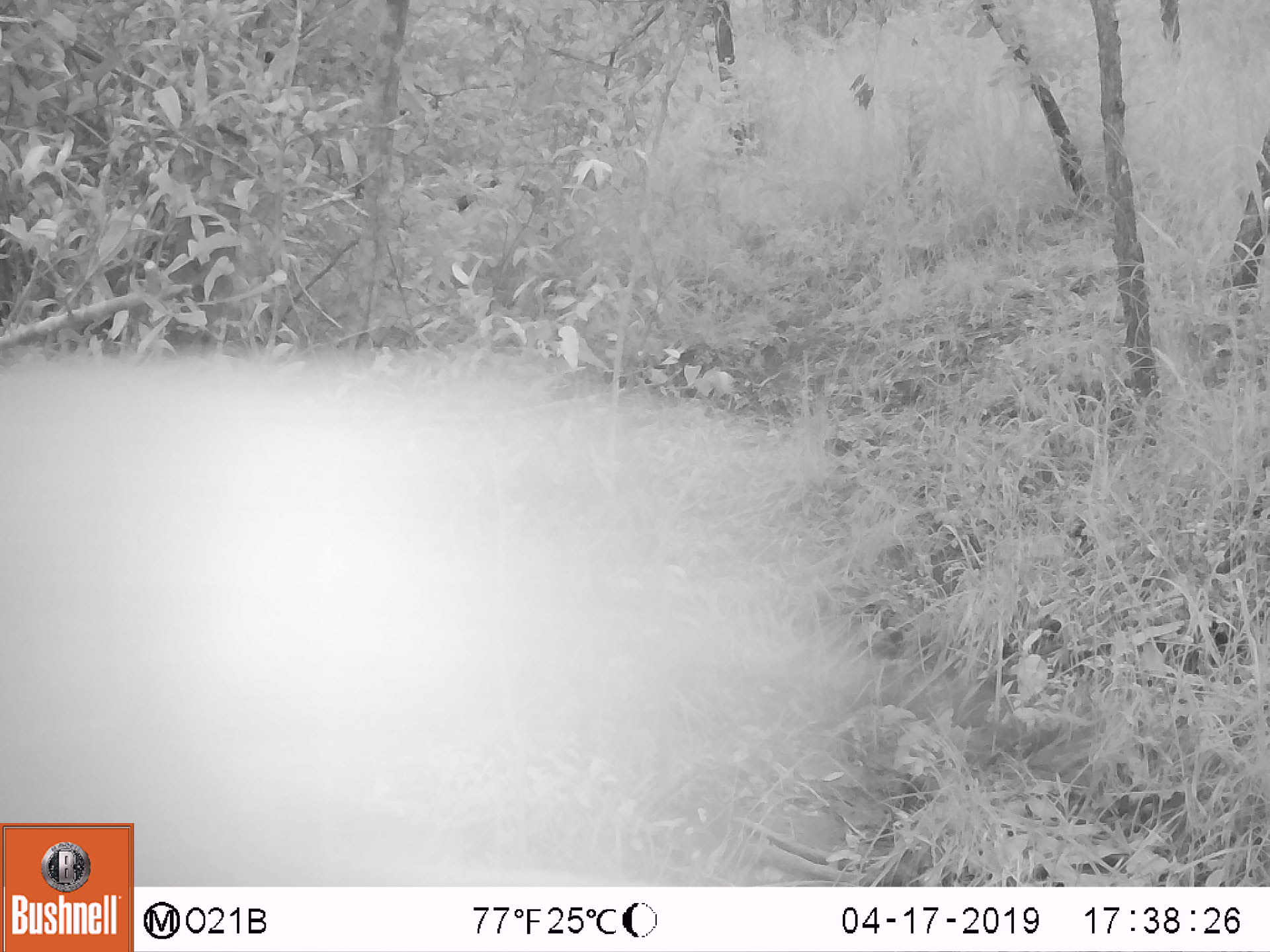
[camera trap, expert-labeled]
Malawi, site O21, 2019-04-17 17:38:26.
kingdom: Animalia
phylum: Chordata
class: Mammalia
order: Artiodactyla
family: Bovidae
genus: Tragelaphus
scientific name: Tragelaphus strepsiceros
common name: greater kudu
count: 1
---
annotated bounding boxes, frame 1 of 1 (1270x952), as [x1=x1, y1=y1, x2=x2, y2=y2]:
greater kudu: [x1=137, y1=350, x2=850, y2=884]